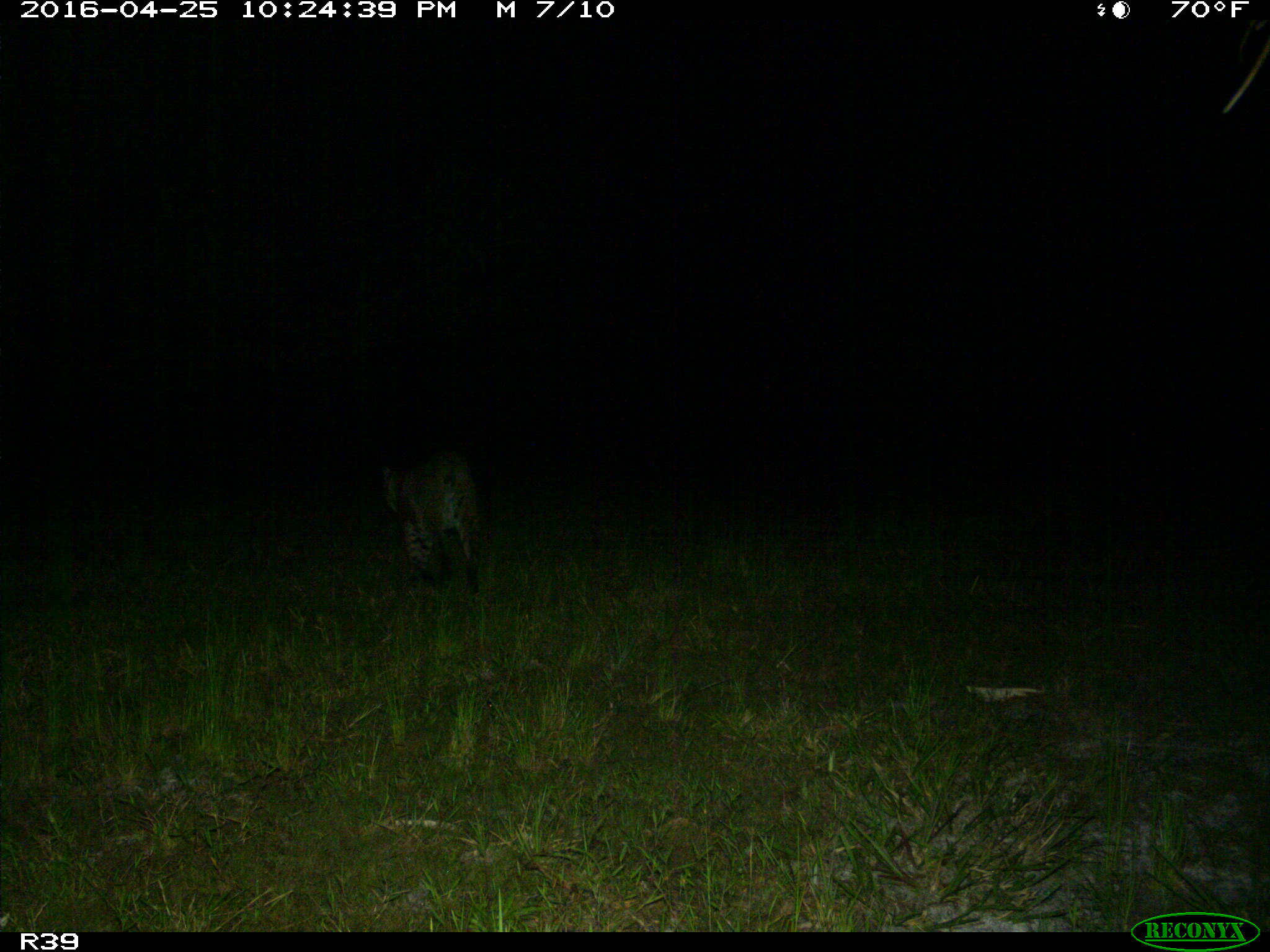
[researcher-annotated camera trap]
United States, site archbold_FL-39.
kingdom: Animalia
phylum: Chordata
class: Mammalia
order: Carnivora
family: Felidae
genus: Lynx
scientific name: Lynx rufus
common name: bobcat